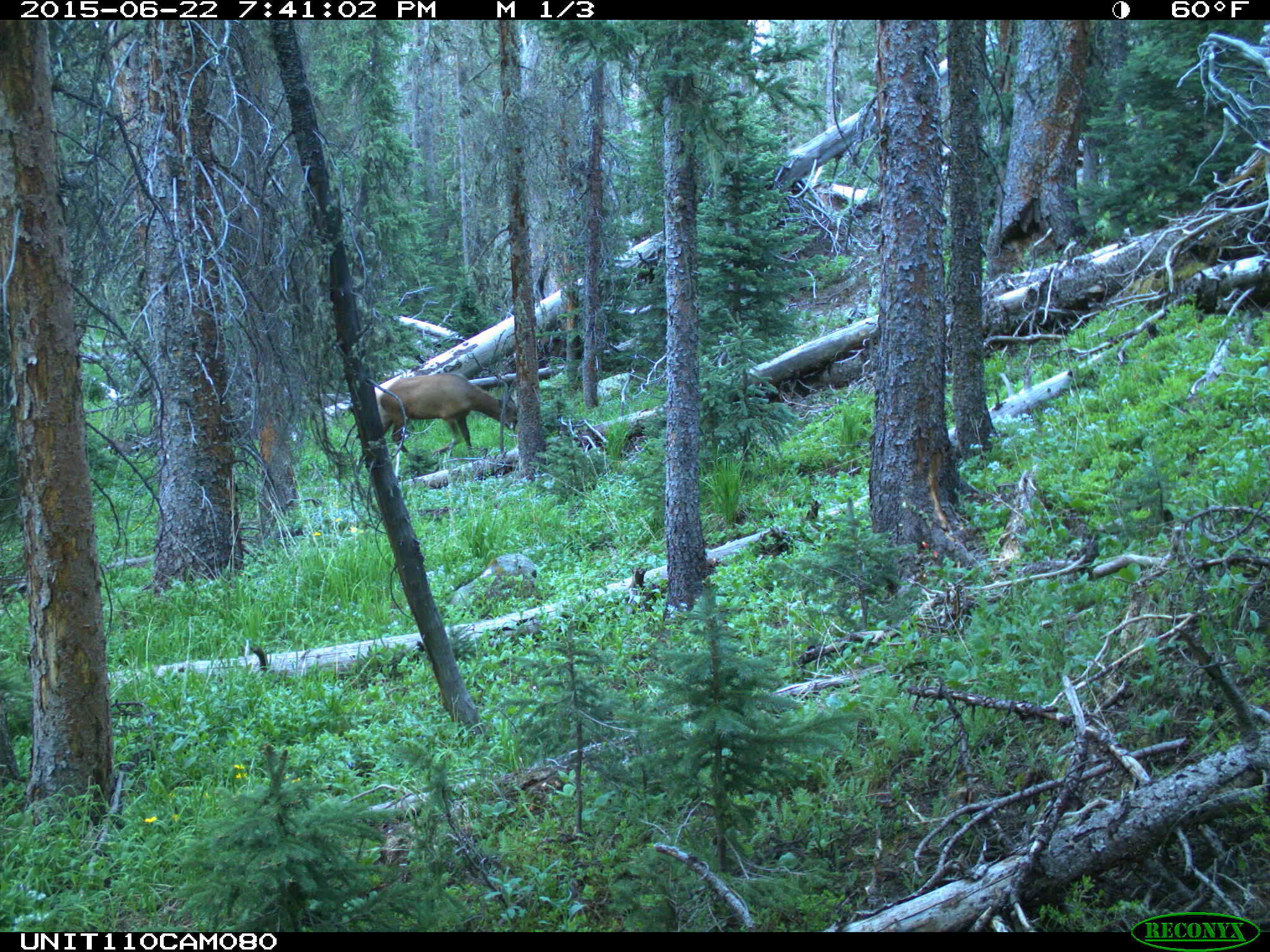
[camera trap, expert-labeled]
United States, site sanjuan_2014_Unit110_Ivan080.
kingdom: Animalia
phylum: Chordata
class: Mammalia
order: Artiodactyla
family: Cervidae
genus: Cervus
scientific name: Cervus elaphus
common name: red deer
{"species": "Cervus elaphus (red deer)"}